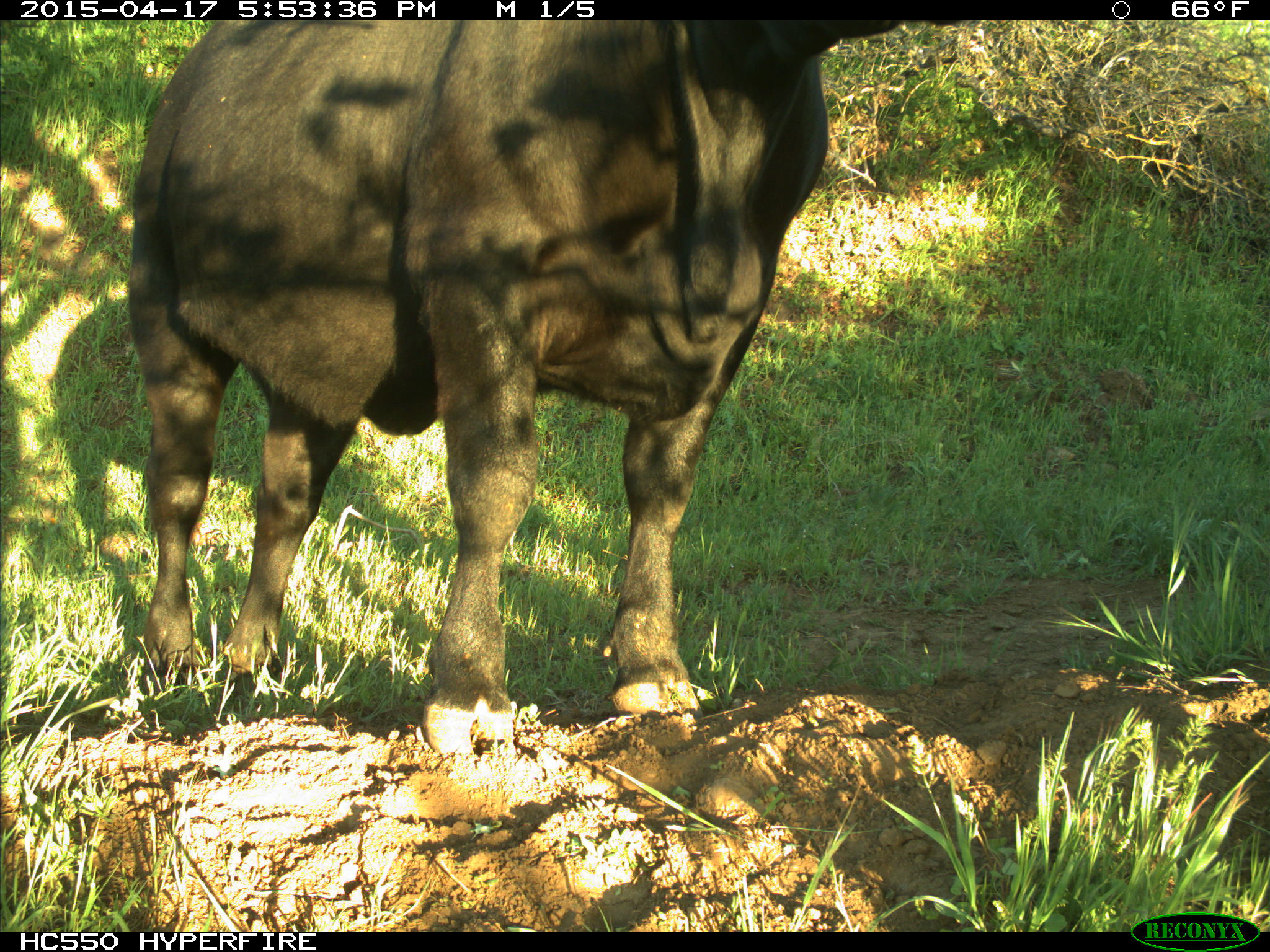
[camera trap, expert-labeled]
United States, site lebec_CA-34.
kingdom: Animalia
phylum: Chordata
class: Mammalia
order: Artiodactyla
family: Bovidae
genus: Bos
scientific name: Bos taurus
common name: domestic cow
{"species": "Bos taurus (domestic cow)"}